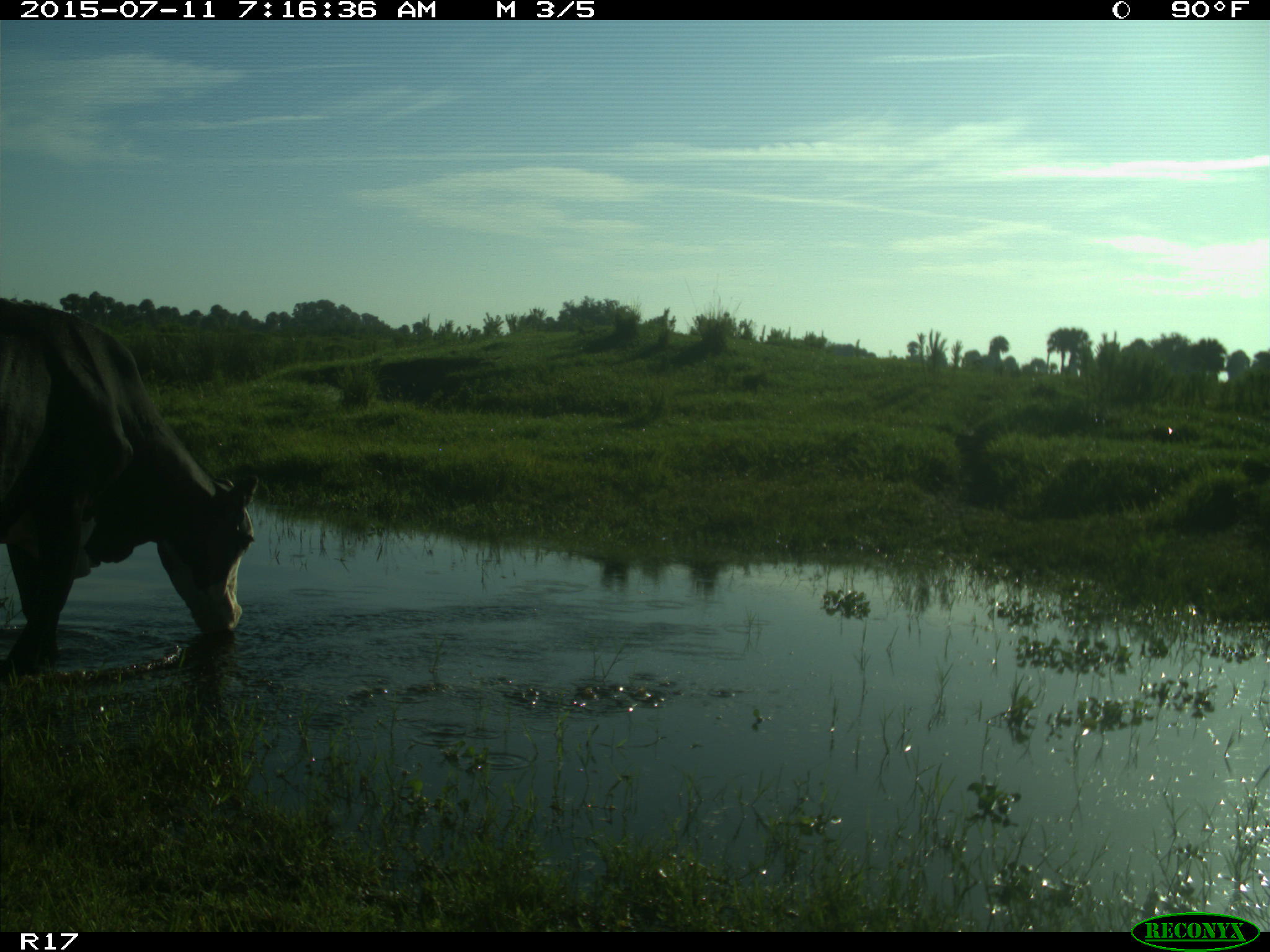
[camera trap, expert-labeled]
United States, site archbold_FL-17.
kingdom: Animalia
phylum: Chordata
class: Mammalia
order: Artiodactyla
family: Bovidae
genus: Bos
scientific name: Bos taurus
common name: domestic cow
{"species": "Bos taurus (domestic cow)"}